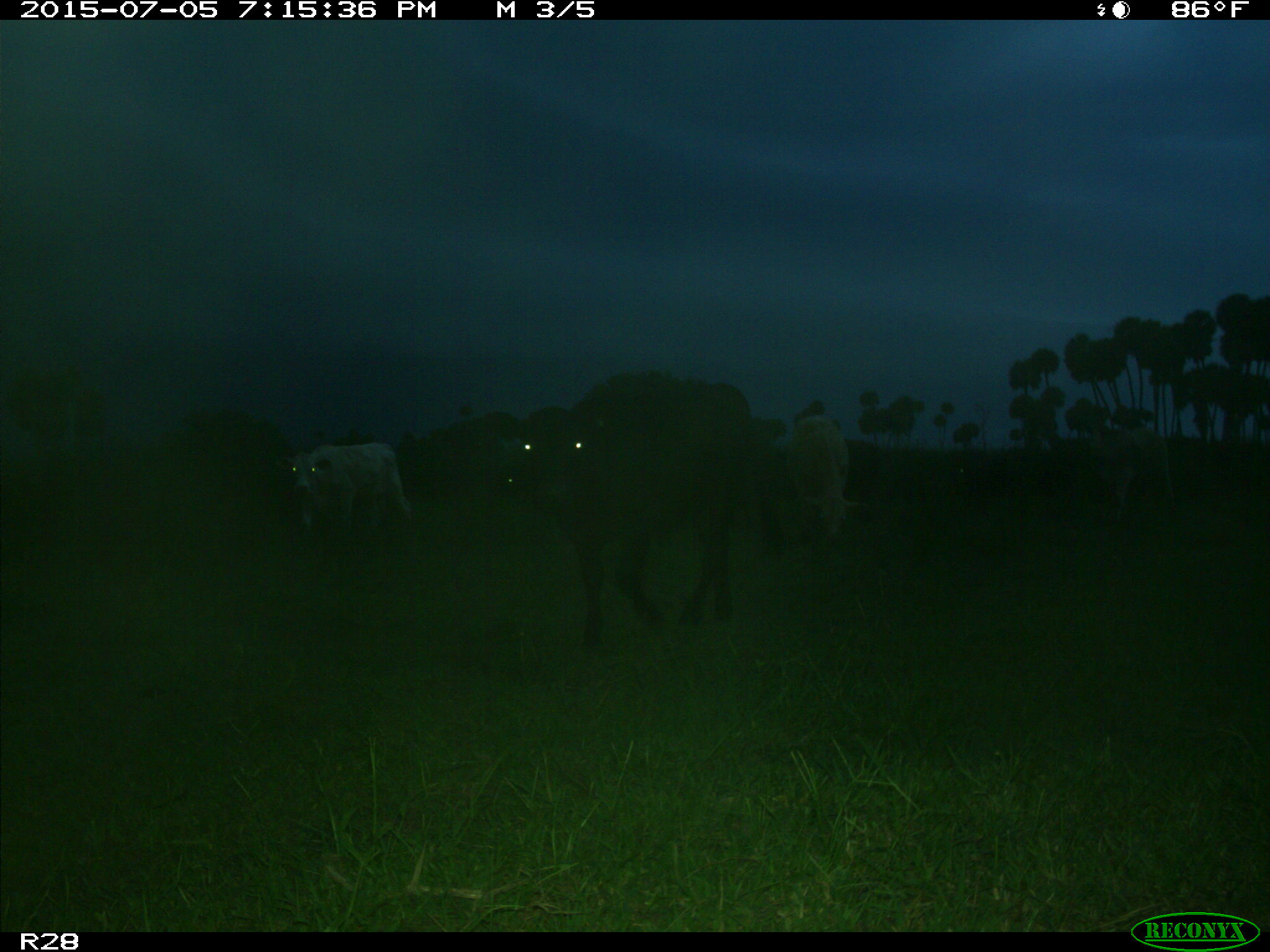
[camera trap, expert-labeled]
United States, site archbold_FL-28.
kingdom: Animalia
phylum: Chordata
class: Mammalia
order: Artiodactyla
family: Bovidae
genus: Bos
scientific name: Bos taurus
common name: domestic cow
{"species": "Bos taurus (domestic cow)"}